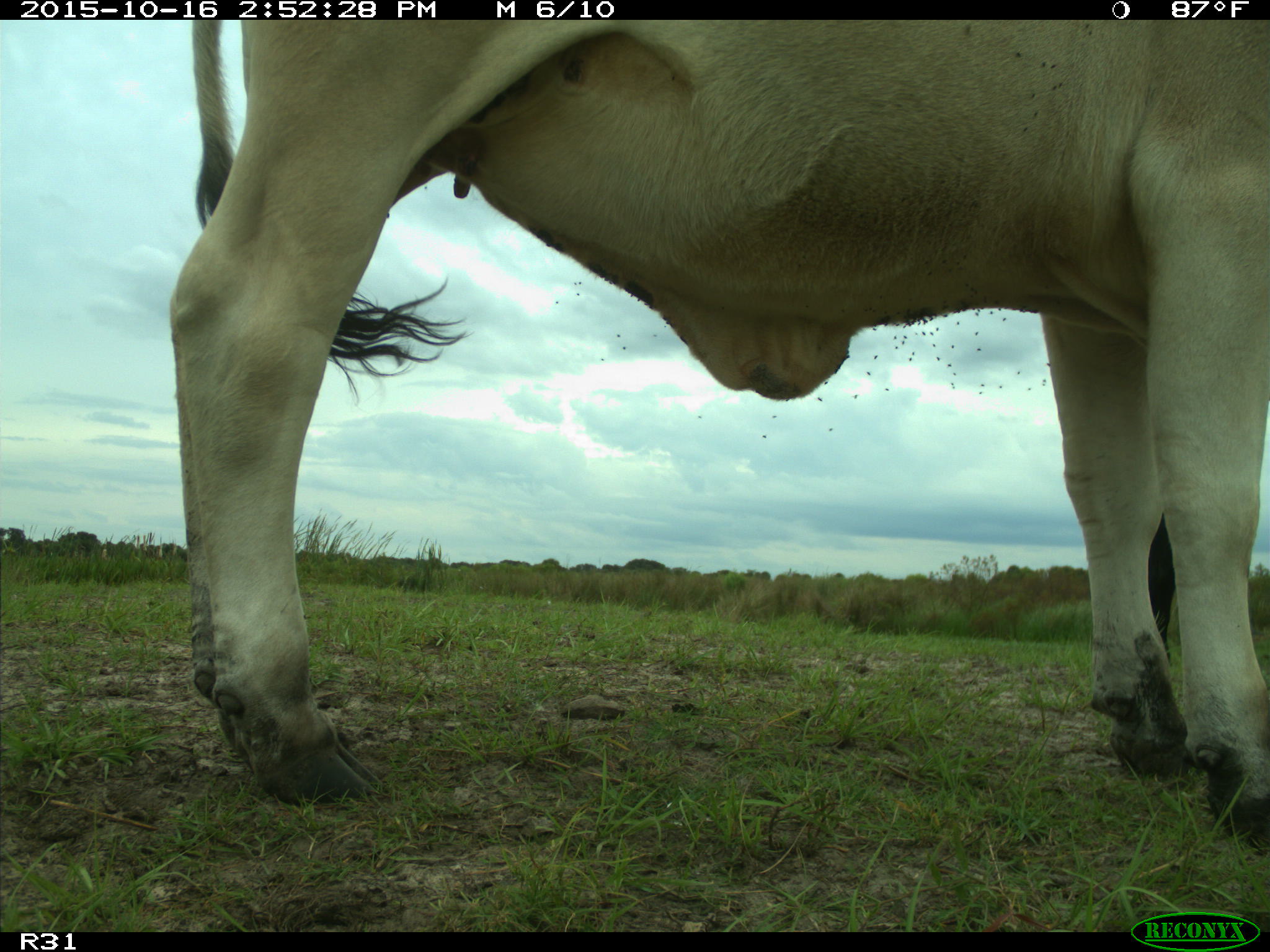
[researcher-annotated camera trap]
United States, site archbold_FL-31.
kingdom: Animalia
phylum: Chordata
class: Mammalia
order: Artiodactyla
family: Bovidae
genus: Bos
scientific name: Bos taurus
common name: domestic cow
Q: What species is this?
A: Bos taurus (domestic cow).